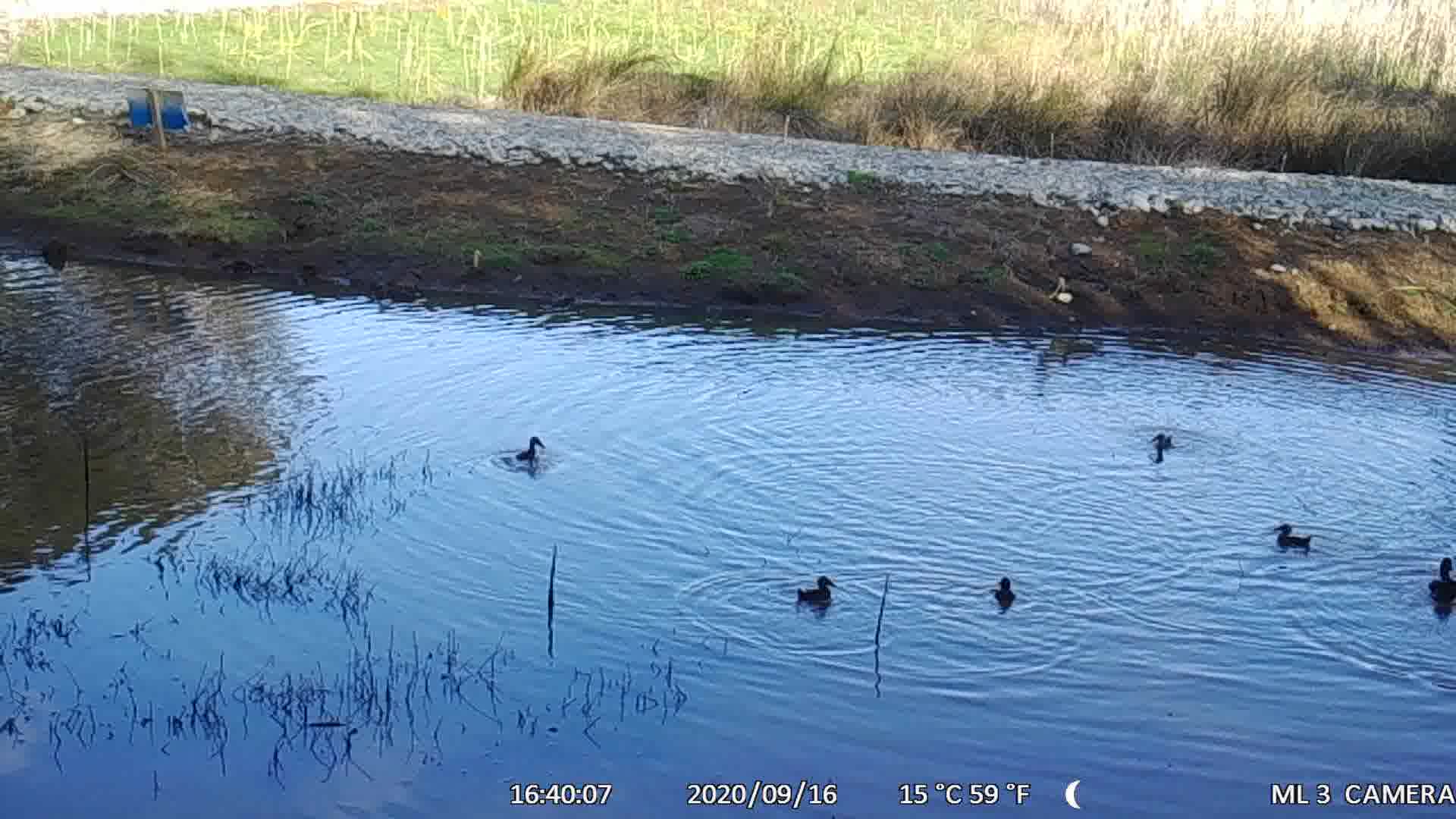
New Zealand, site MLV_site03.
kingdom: Animalia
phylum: Chordata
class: Aves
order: Anseriformes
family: Anatidae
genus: Anas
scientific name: Anas chlorotis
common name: brown teal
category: pateke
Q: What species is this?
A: Pateke (brown teal) (Anas chlorotis).